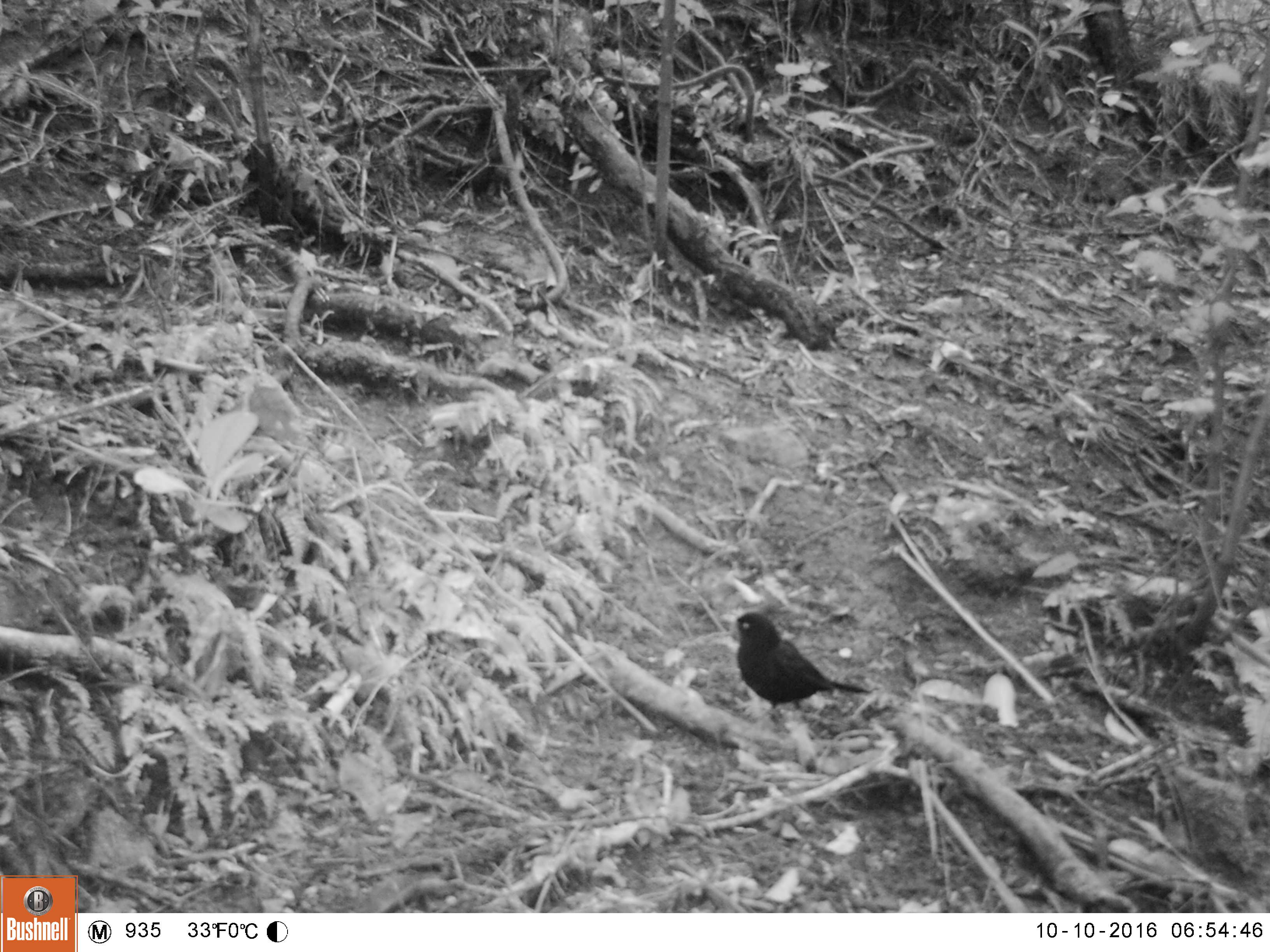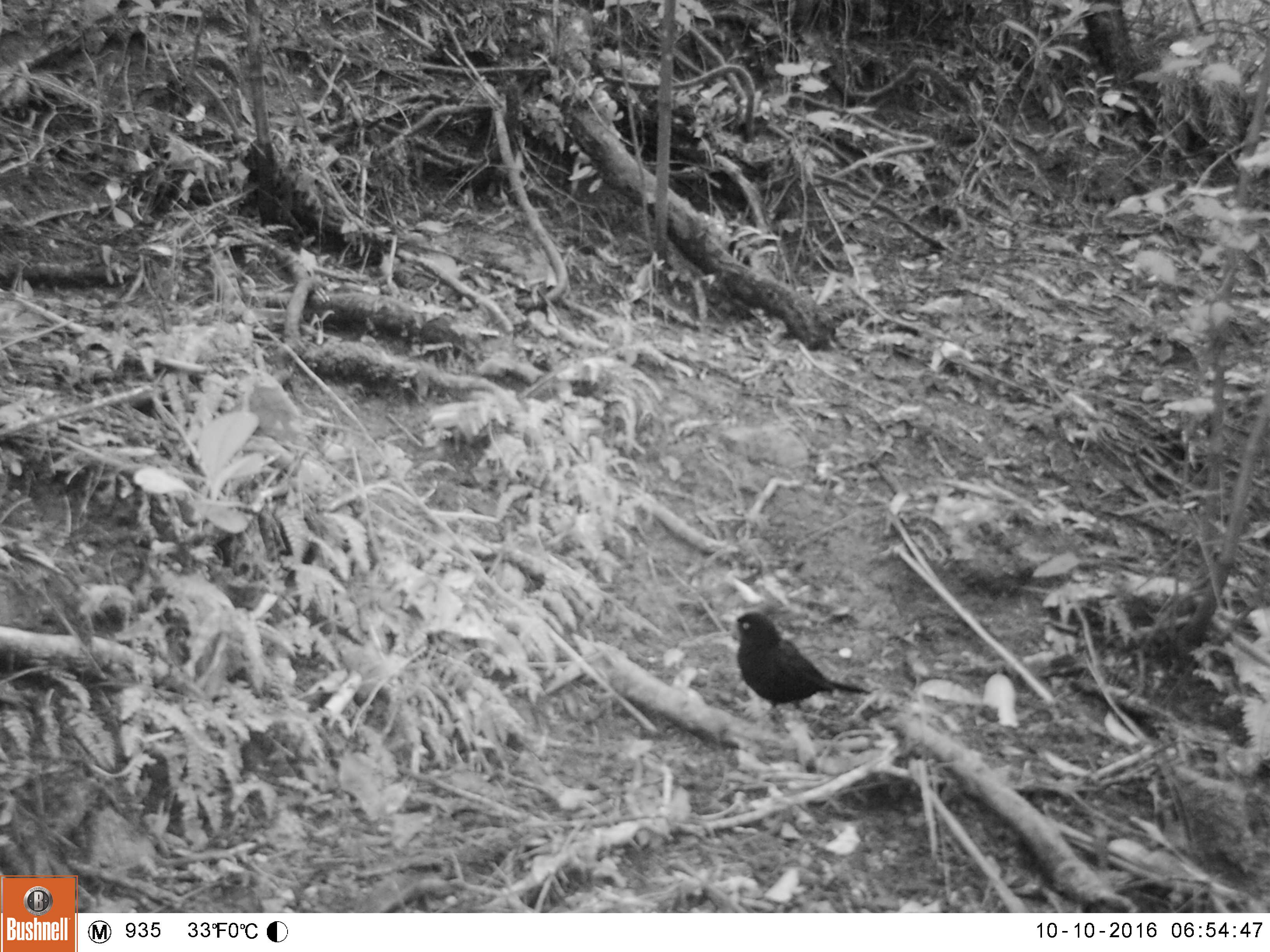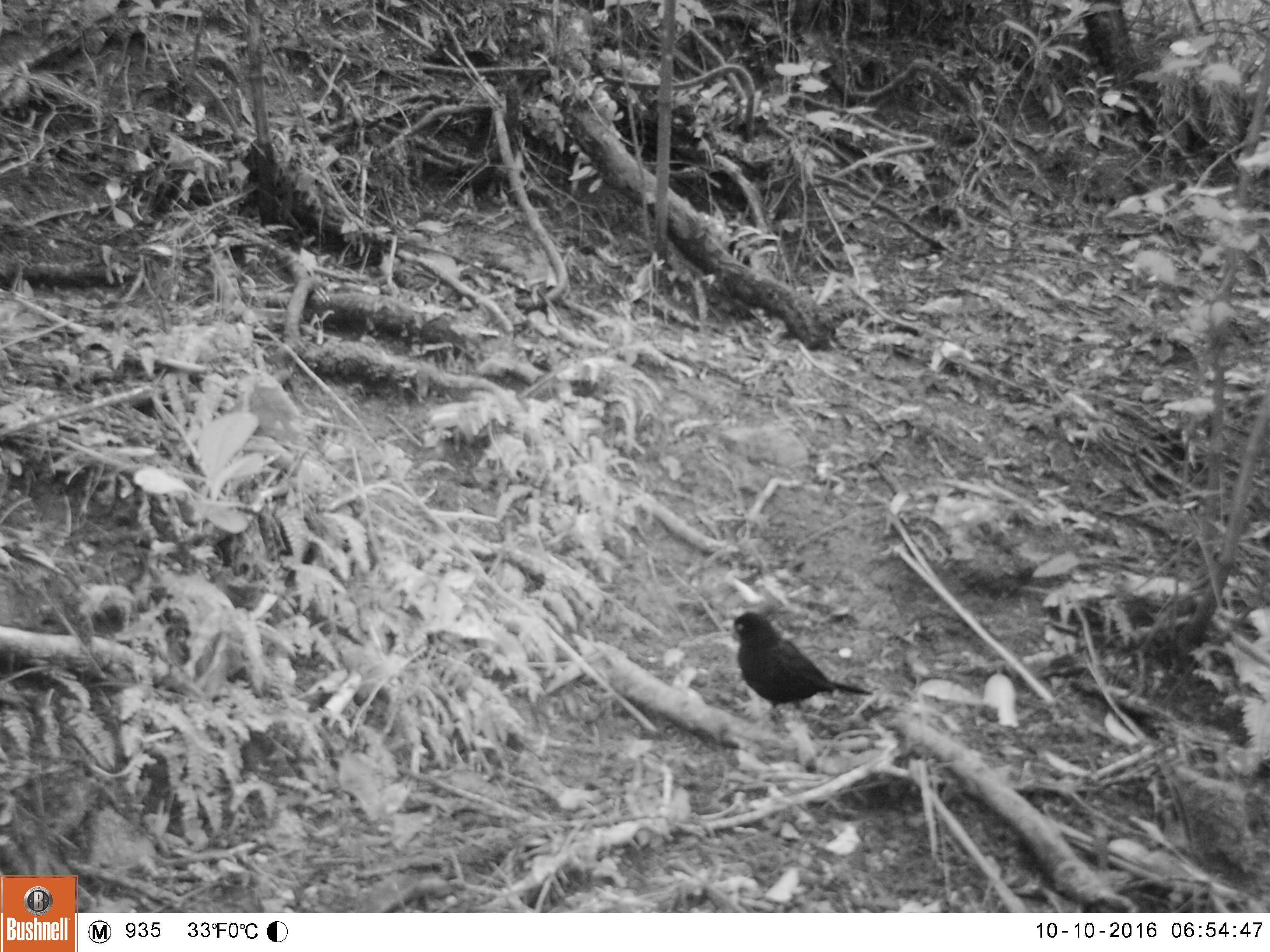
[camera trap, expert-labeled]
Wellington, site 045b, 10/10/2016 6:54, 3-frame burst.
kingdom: Animalia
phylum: Chordata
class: Aves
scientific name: Aves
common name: bird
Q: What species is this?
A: Bird (Aves).